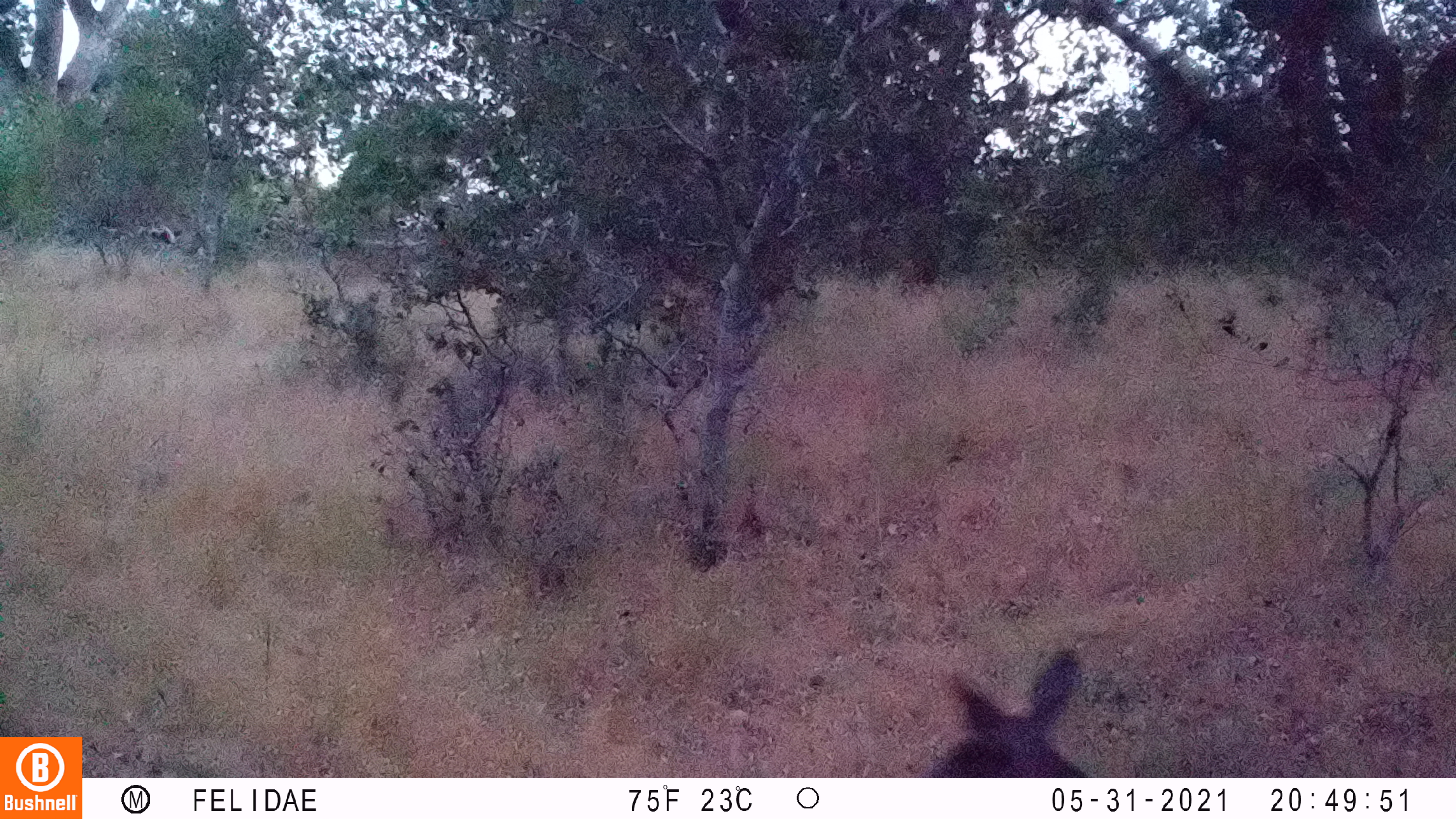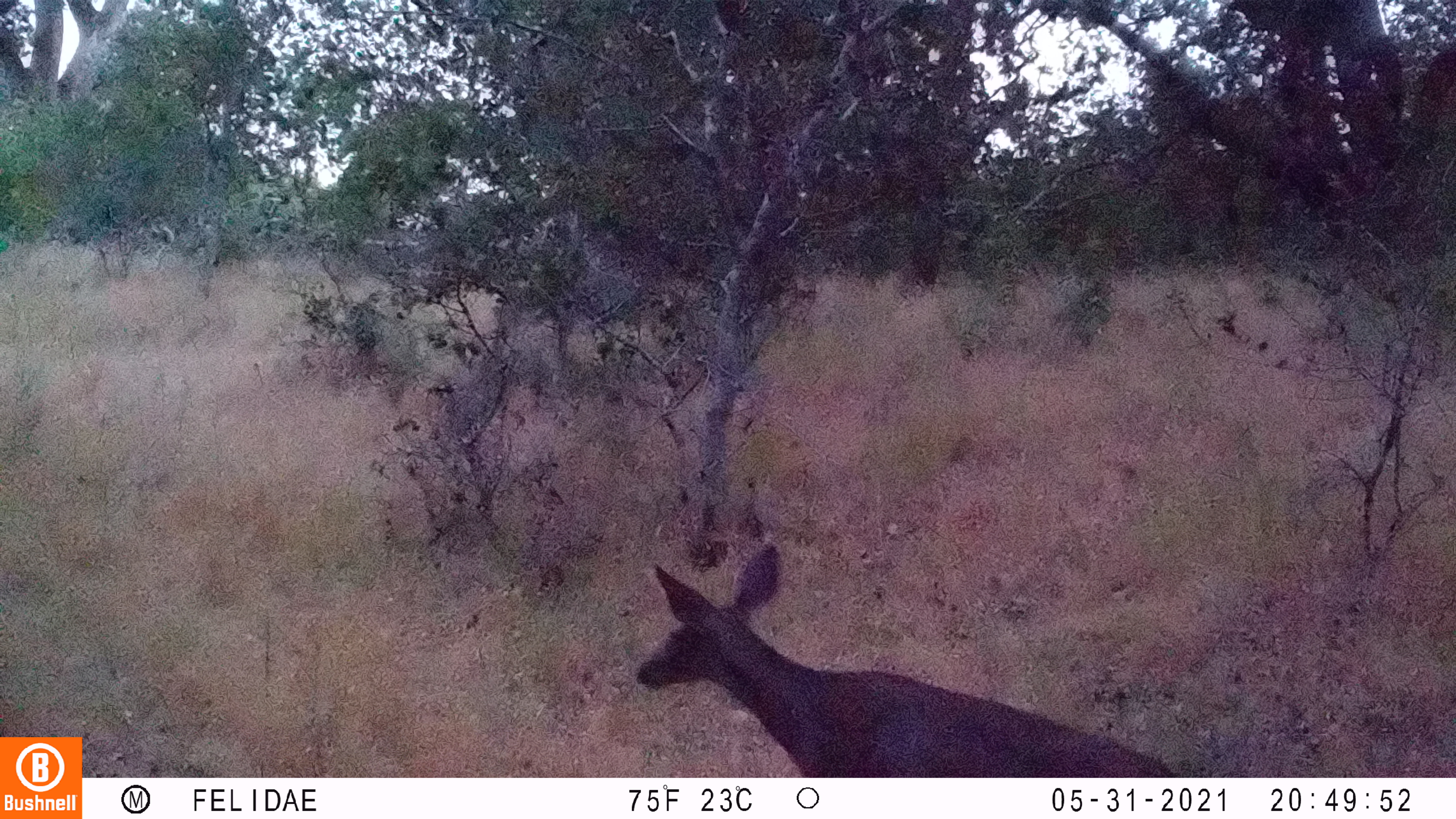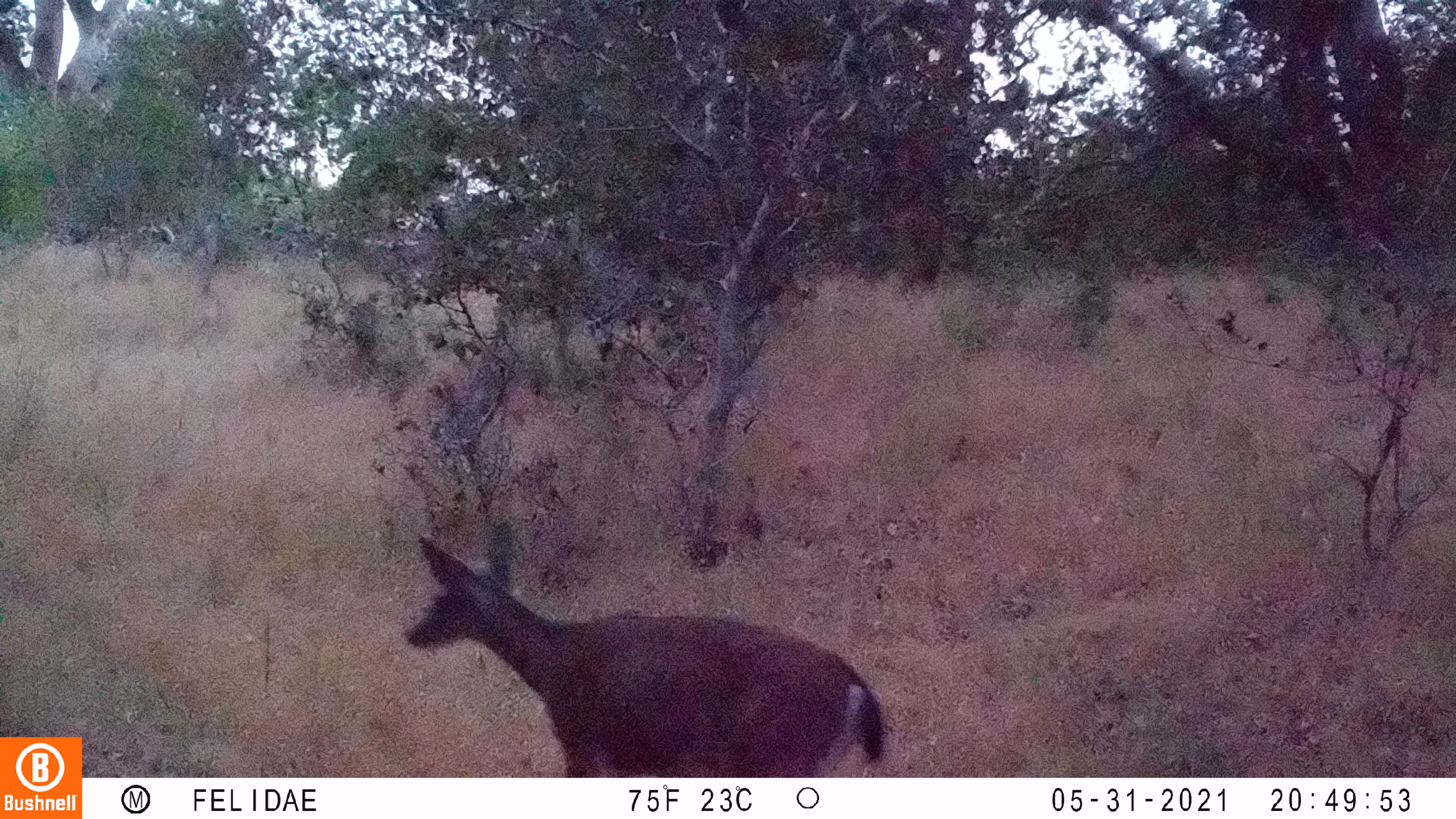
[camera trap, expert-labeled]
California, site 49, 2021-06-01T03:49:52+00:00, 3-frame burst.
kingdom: Animalia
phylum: Chordata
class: Mammalia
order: Artiodactyla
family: Cervidae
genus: Odocoileus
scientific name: Odocoileus hemionus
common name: mule deer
Mule deer (Odocoileus hemionus).